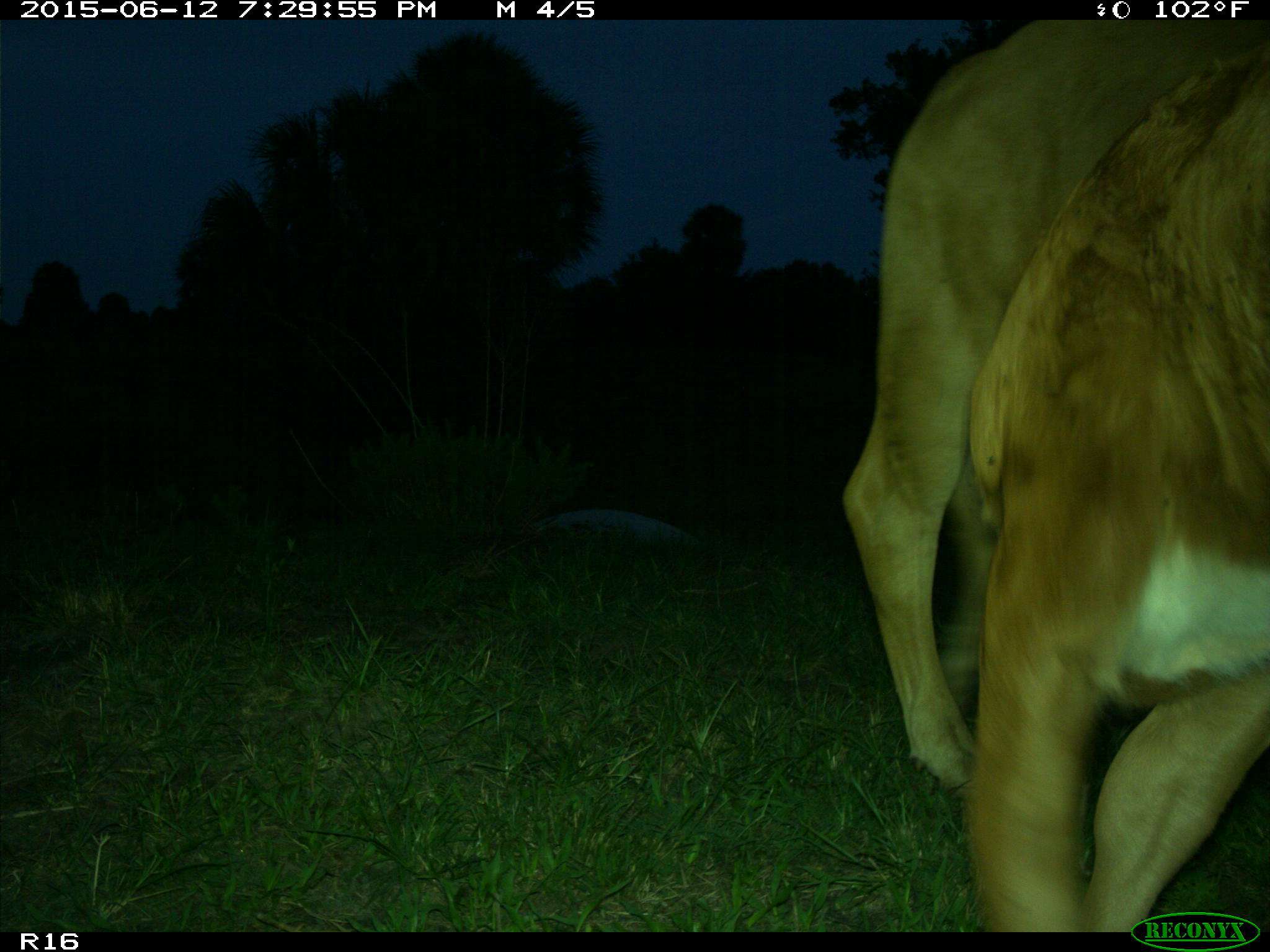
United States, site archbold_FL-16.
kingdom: Animalia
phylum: Chordata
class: Mammalia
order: Artiodactyla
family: Bovidae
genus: Bos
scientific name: Bos taurus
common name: domestic cow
Bos taurus (domestic cow).